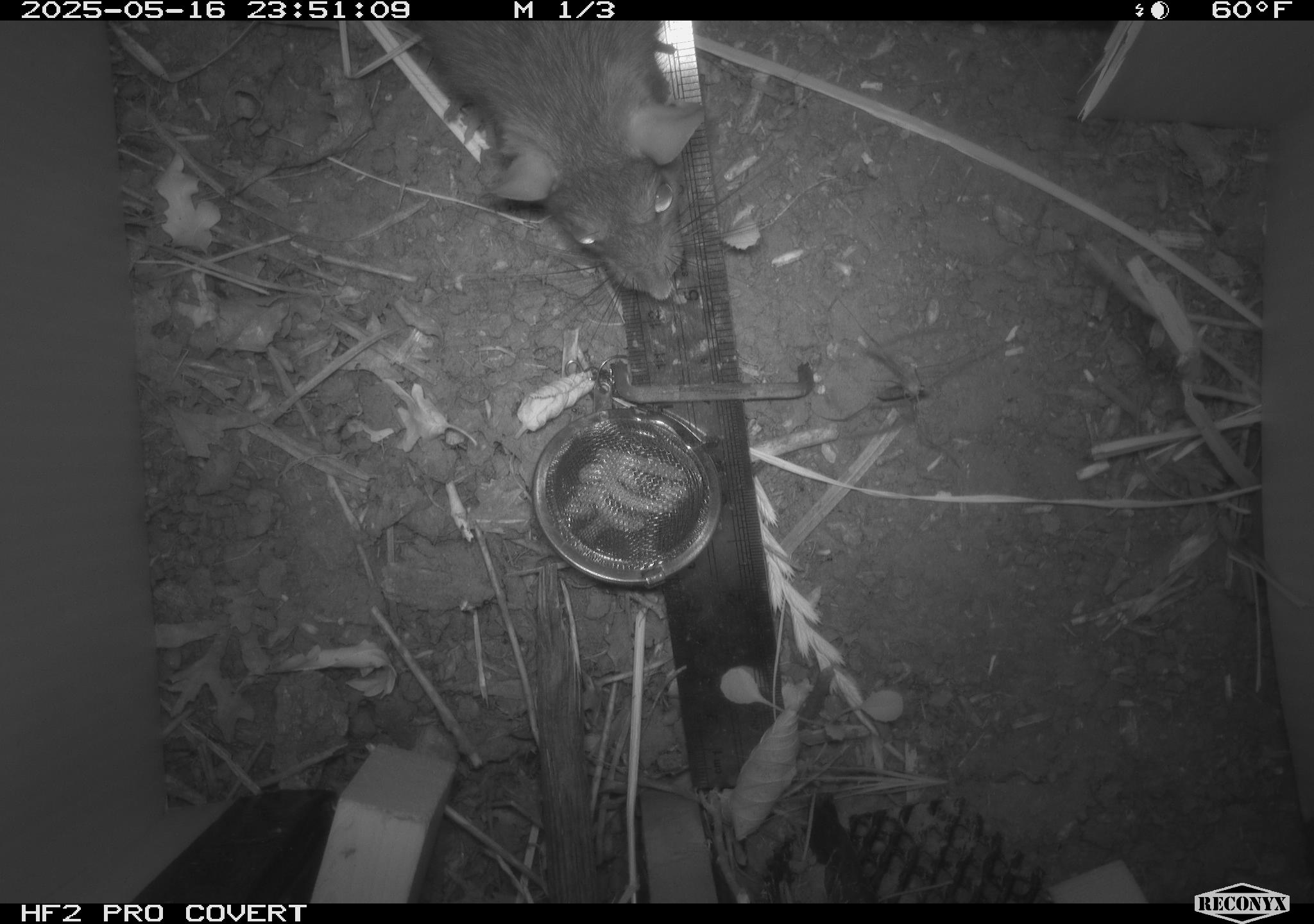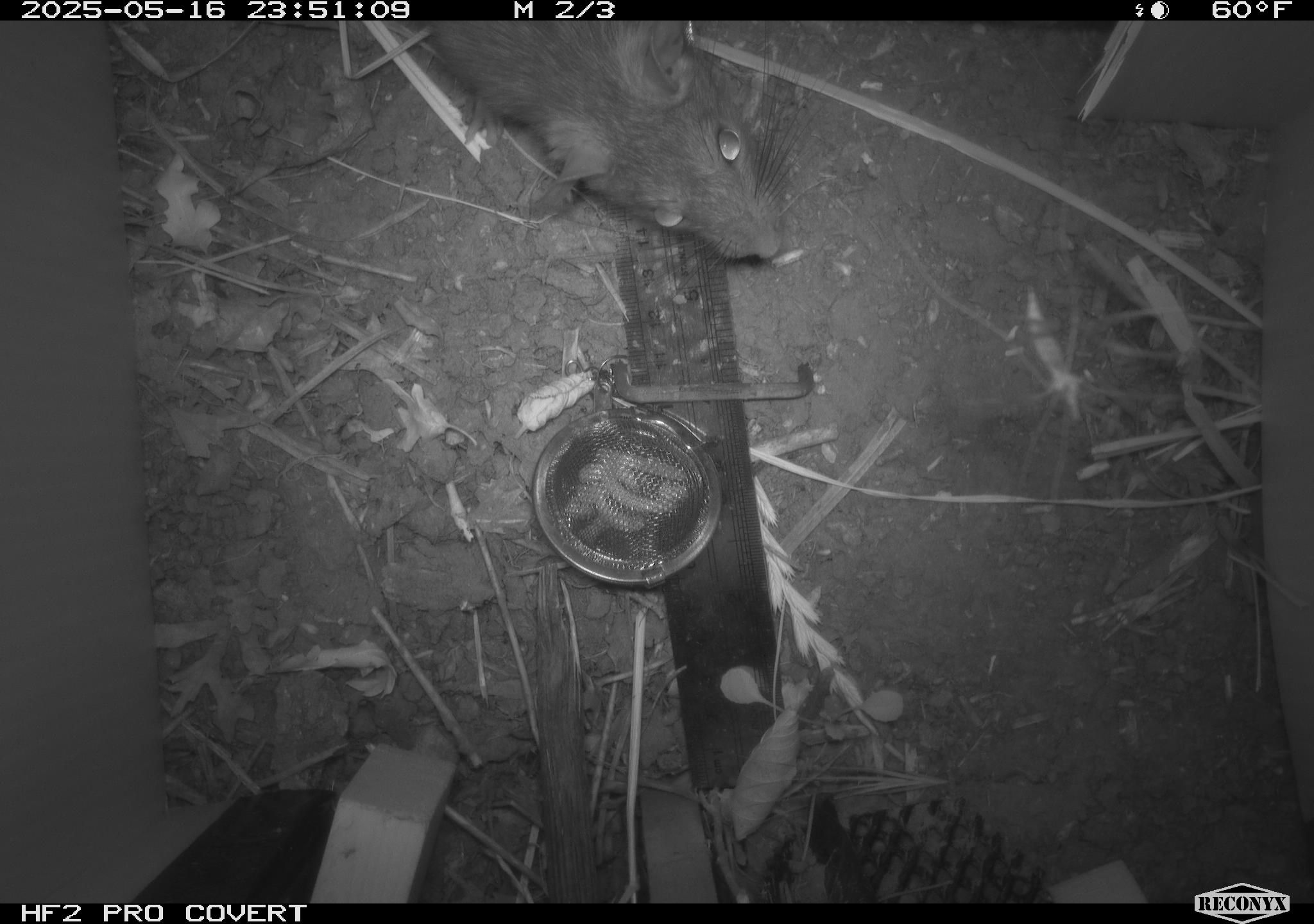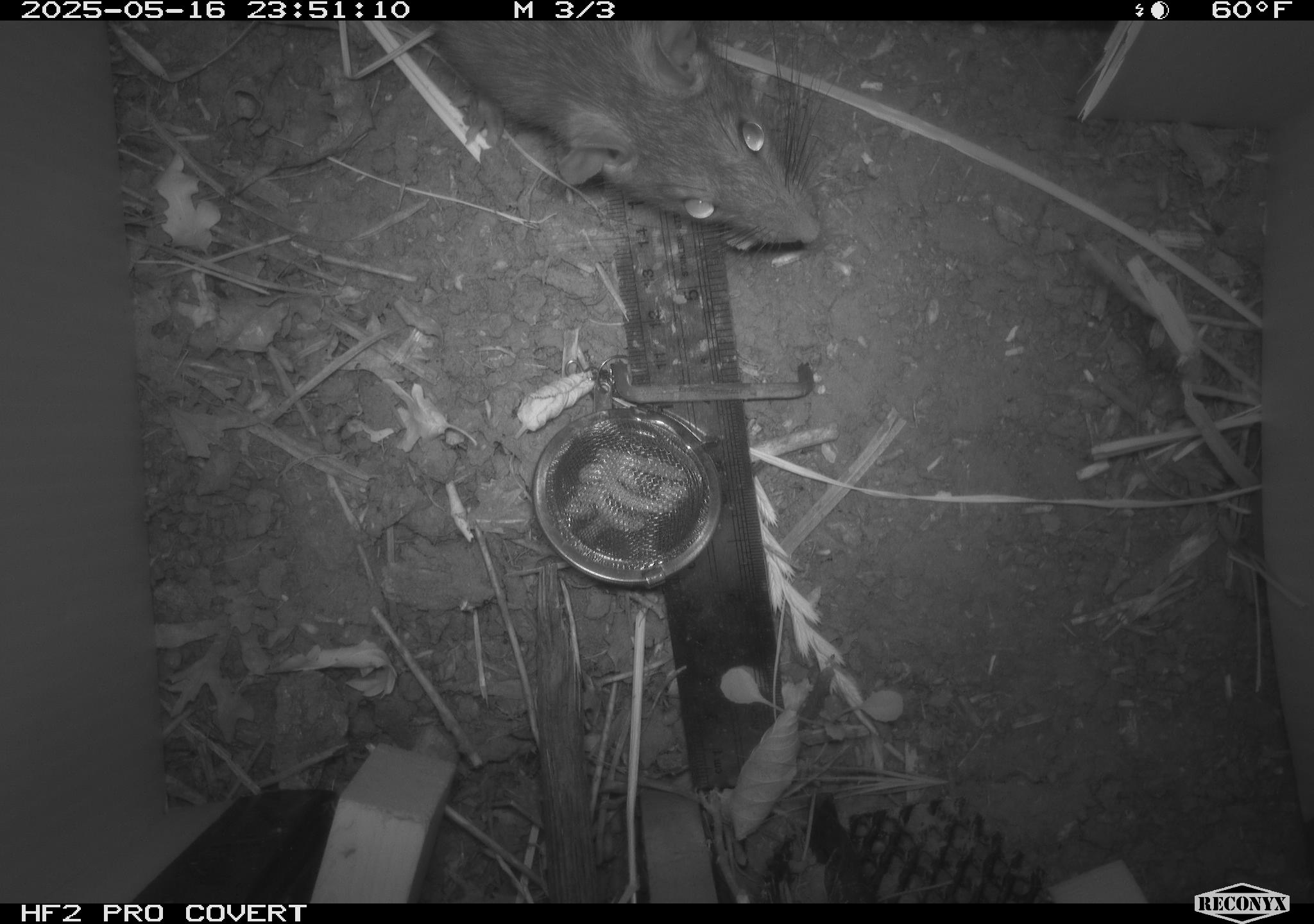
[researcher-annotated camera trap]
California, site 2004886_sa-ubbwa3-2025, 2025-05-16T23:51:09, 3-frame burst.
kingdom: Animalia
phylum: Chordata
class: Mammalia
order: Rodentia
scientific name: Rodentia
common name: rodent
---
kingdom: Animalia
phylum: Chordata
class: Mammalia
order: Rodentia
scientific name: Rodentia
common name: mouse species